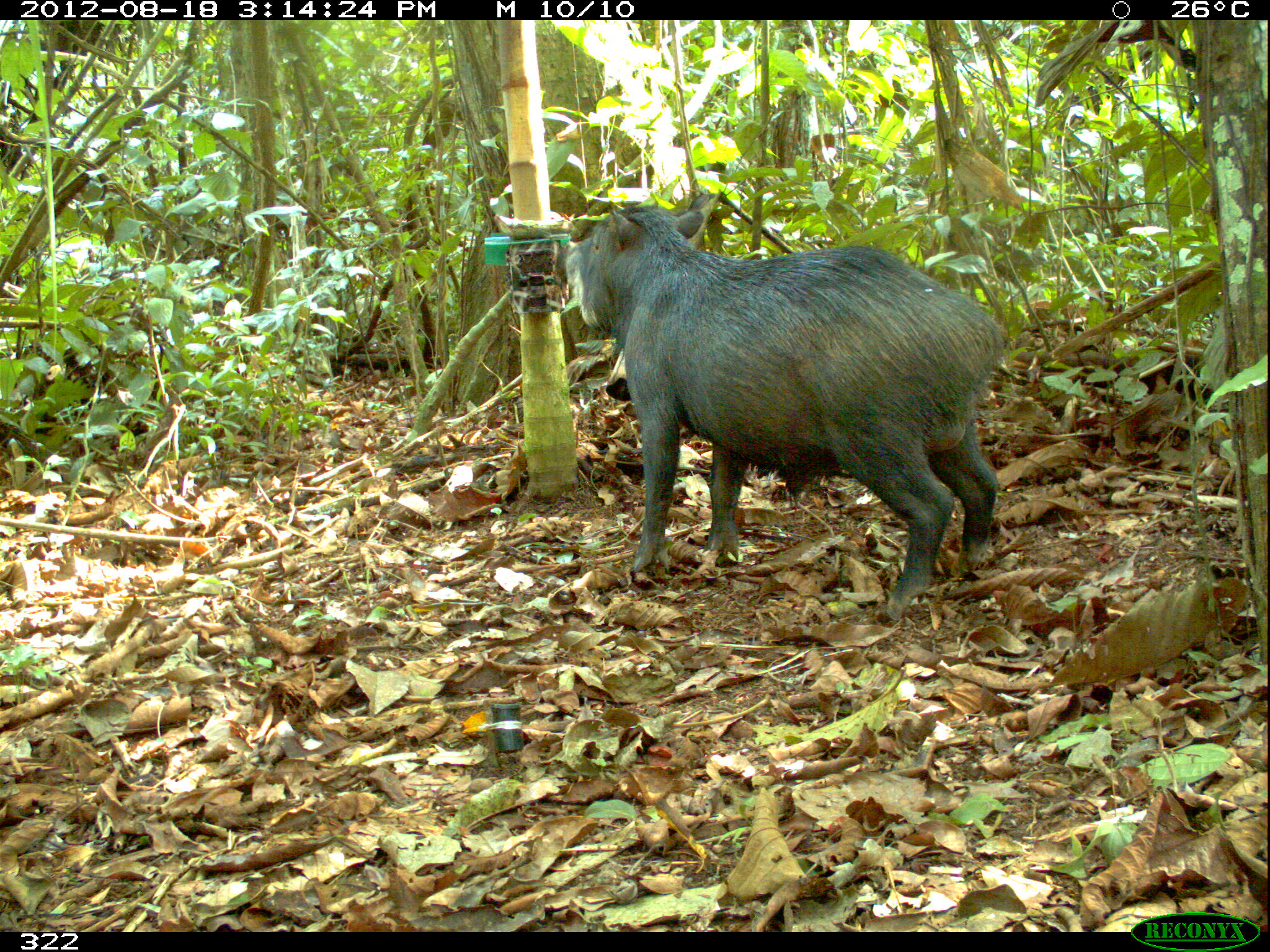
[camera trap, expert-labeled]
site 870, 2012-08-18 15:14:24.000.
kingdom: Animalia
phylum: Chordata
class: Mammalia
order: Artiodactyla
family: Tayassuidae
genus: Tayassu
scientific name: Tayassu pecari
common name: white-lipped peccary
Tayassu pecari (white-lipped peccary).